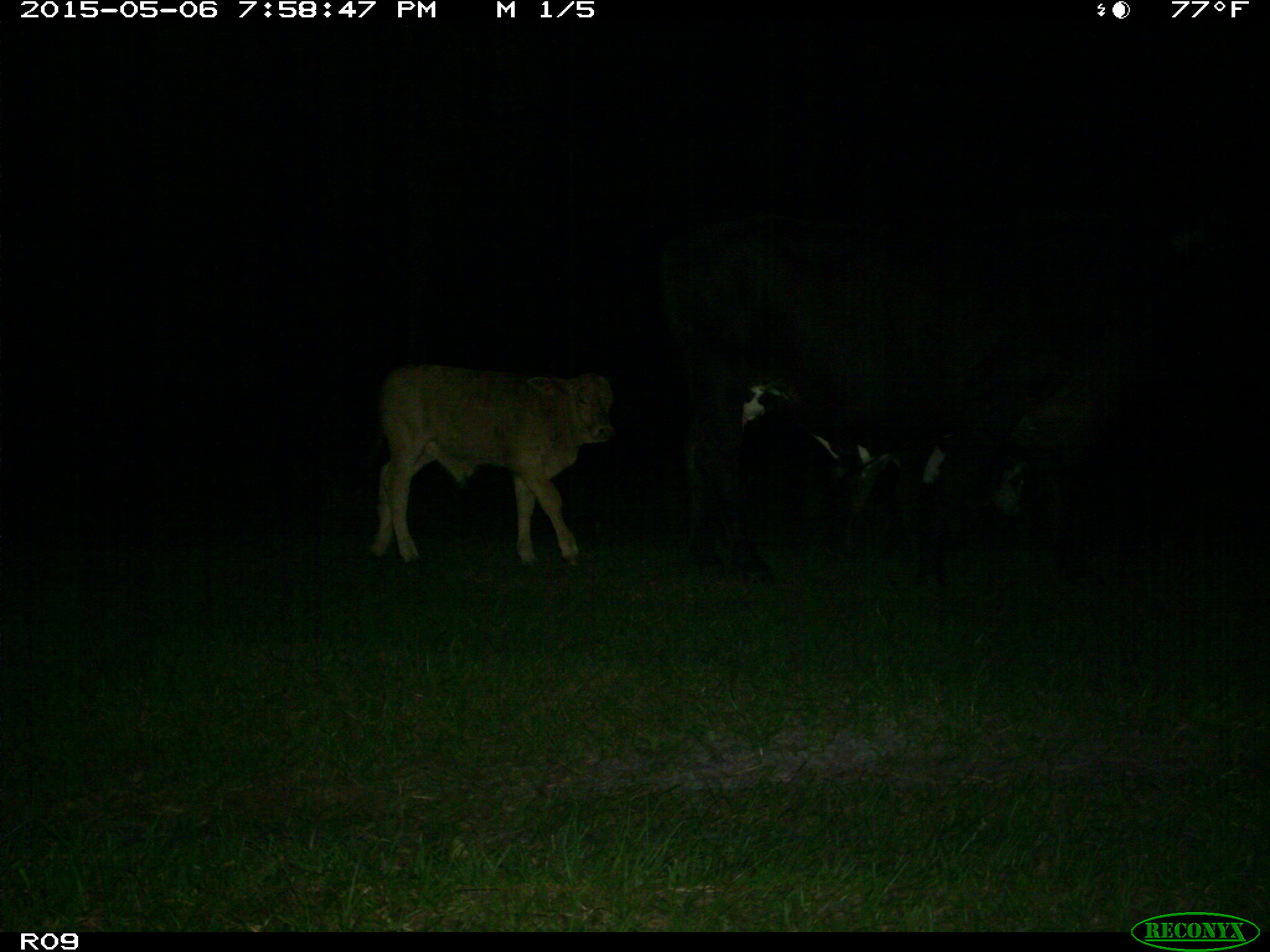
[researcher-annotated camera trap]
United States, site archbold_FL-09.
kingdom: Animalia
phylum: Chordata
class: Mammalia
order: Artiodactyla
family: Bovidae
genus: Bos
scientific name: Bos taurus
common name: domestic cow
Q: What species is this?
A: Bos taurus (domestic cow).